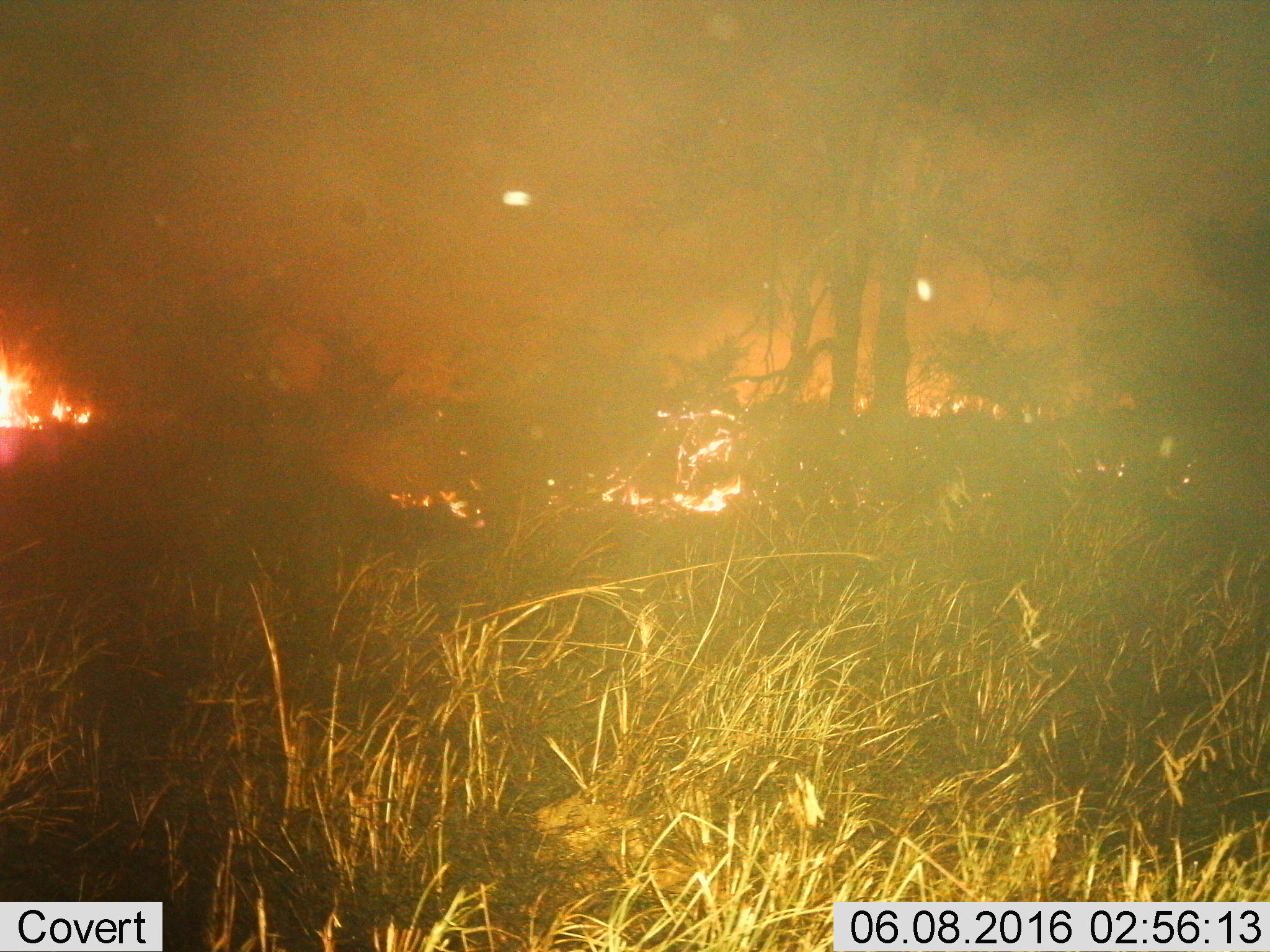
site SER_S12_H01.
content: unidentified animal